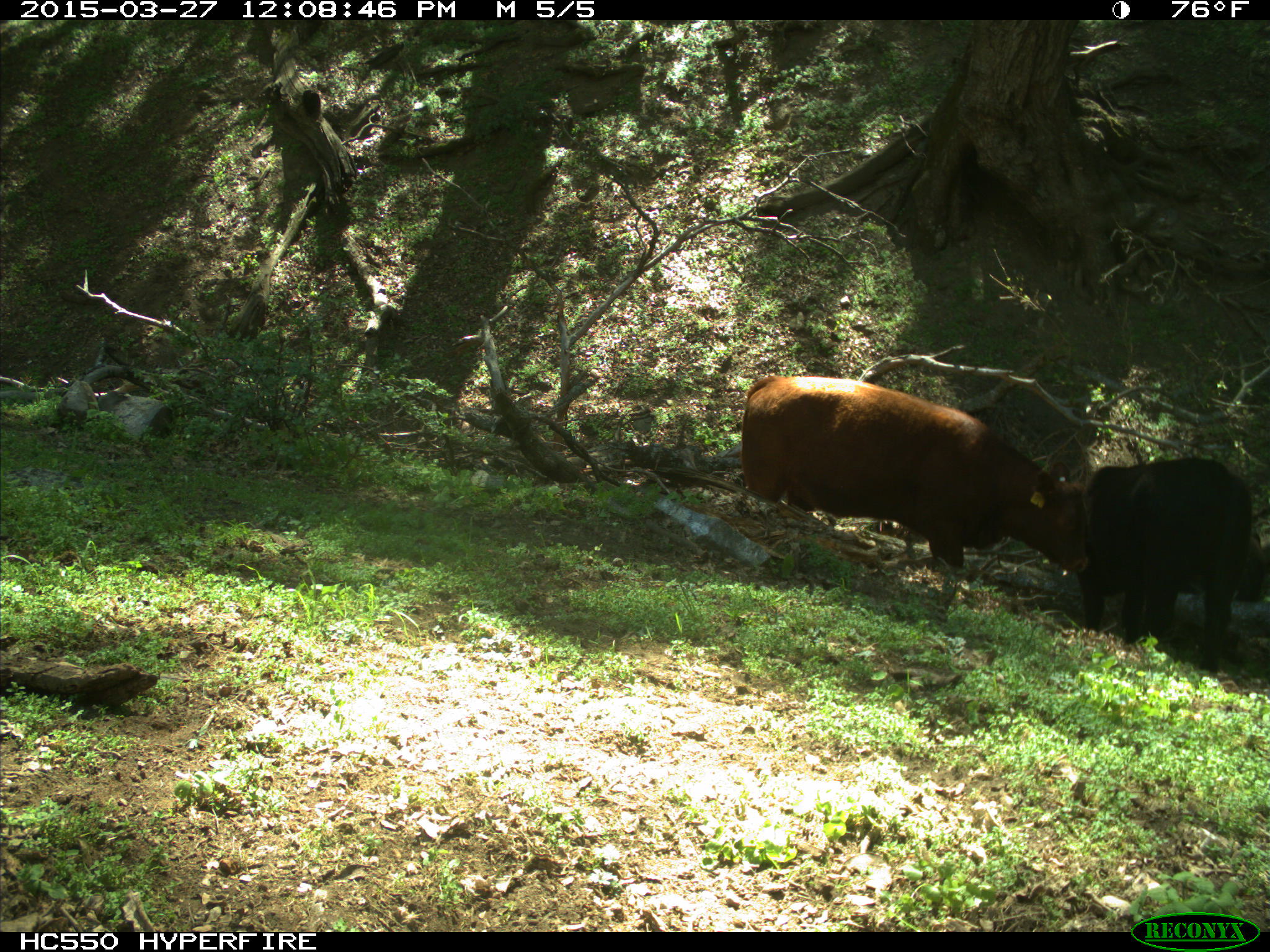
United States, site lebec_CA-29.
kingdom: Animalia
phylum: Chordata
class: Mammalia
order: Artiodactyla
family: Bovidae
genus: Bos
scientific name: Bos taurus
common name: domestic cow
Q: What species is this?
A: Bos taurus (domestic cow).